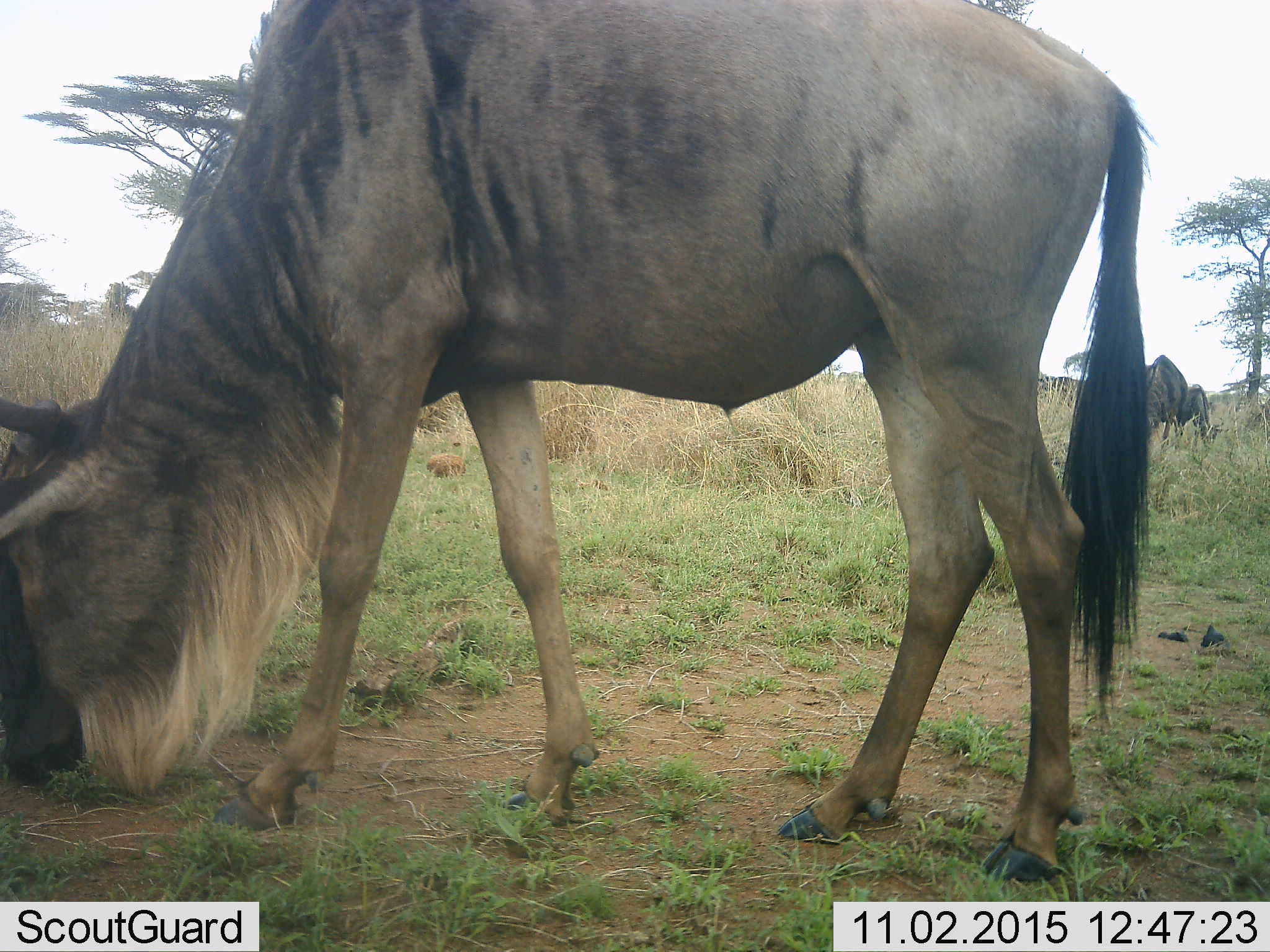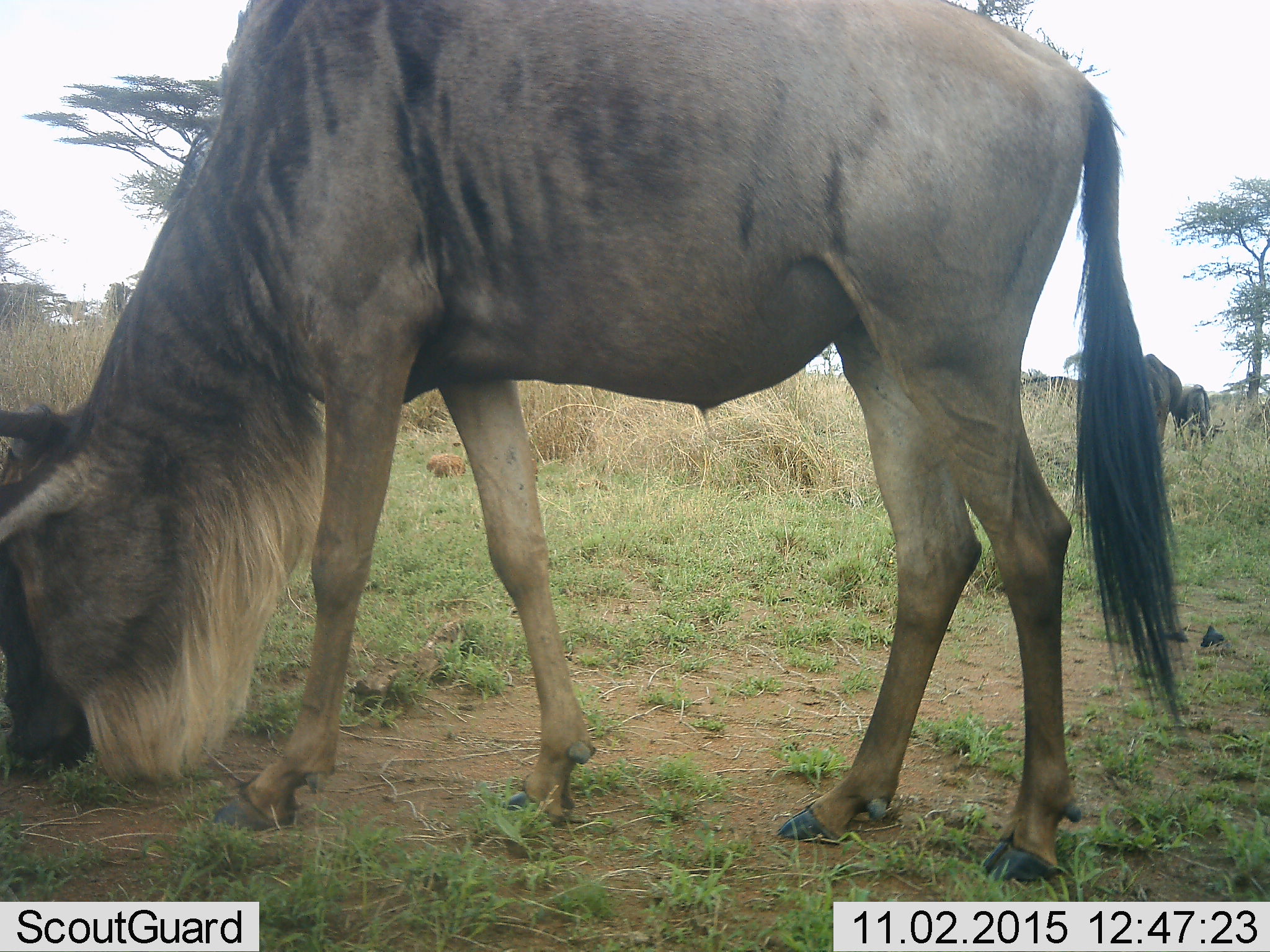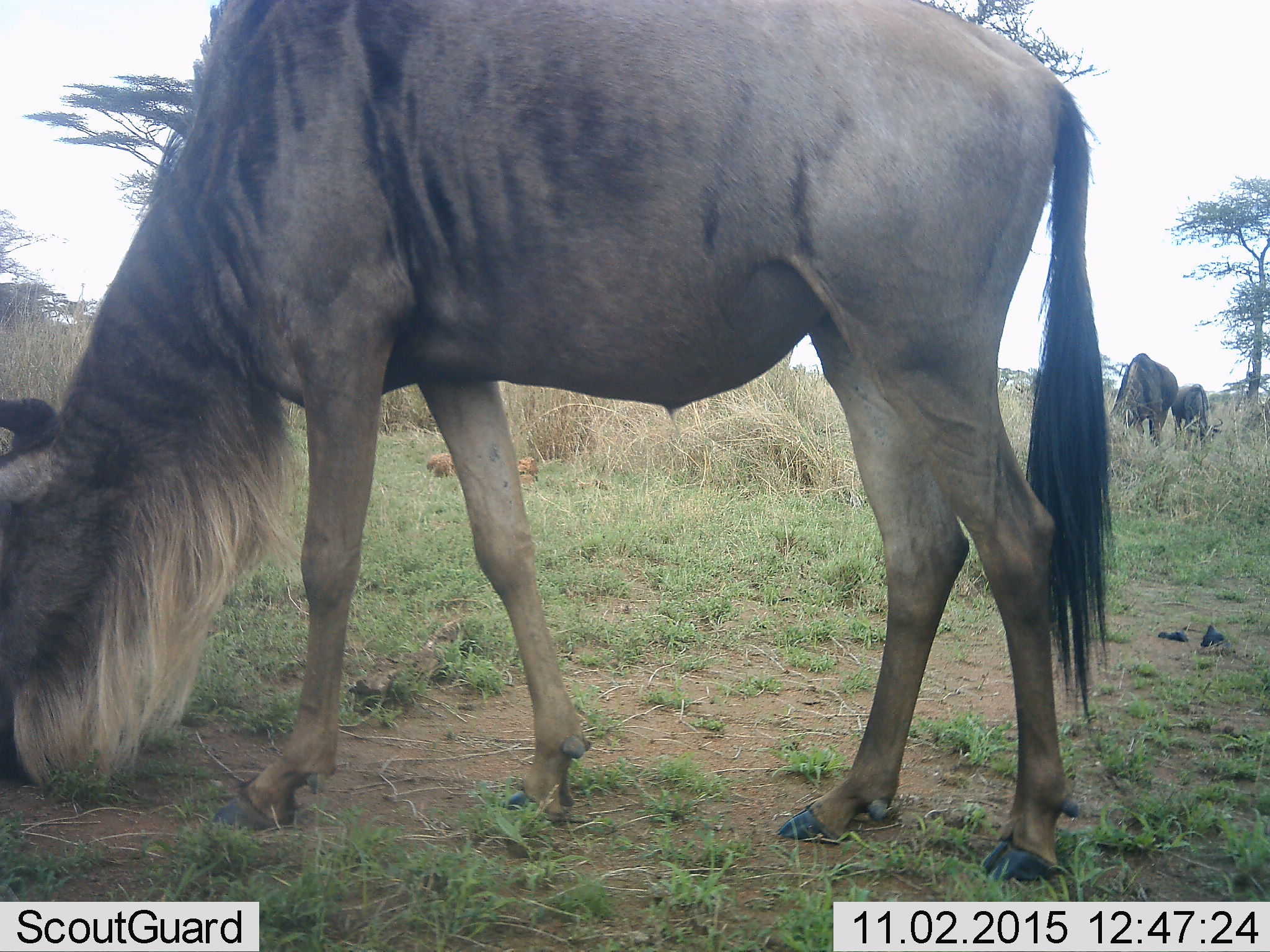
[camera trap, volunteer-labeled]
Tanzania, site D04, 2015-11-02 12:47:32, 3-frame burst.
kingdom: Animalia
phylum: Chordata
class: Mammalia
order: Artiodactyla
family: Bovidae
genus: Connochaetes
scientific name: Connochaetes taurinus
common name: blue wildebeest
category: wildebeest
Wildebeest (blue wildebeest) (Connochaetes taurinus), count 3. Behavior (volunteer vote fractions): standing 33%, resting 0%, moving 7%, interacting 0%. Young present (vote fraction): 7%. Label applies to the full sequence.